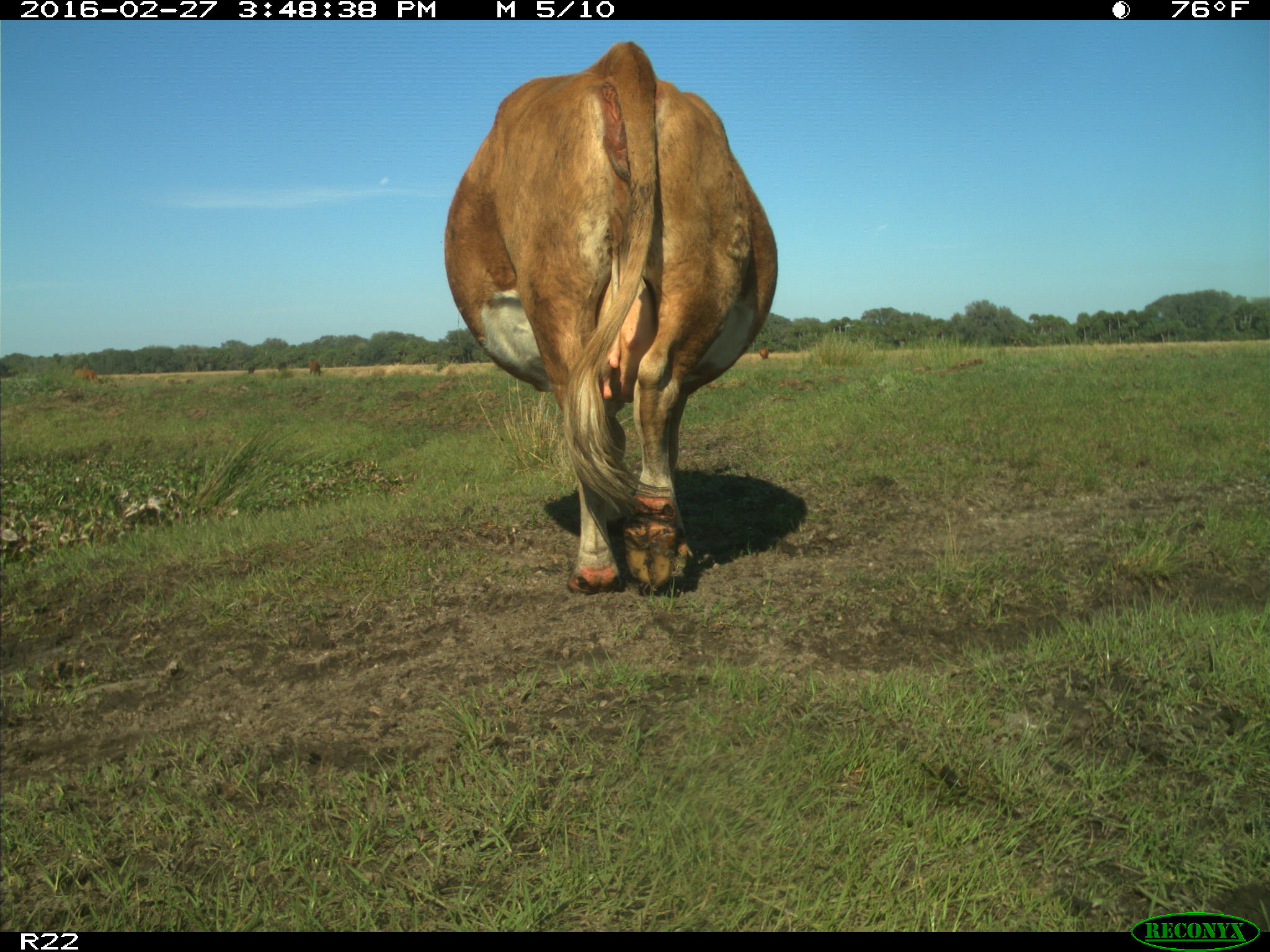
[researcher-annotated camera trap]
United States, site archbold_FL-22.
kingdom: Animalia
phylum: Chordata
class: Mammalia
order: Artiodactyla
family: Bovidae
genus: Bos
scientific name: Bos taurus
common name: domestic cow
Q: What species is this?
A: Bos taurus (domestic cow).